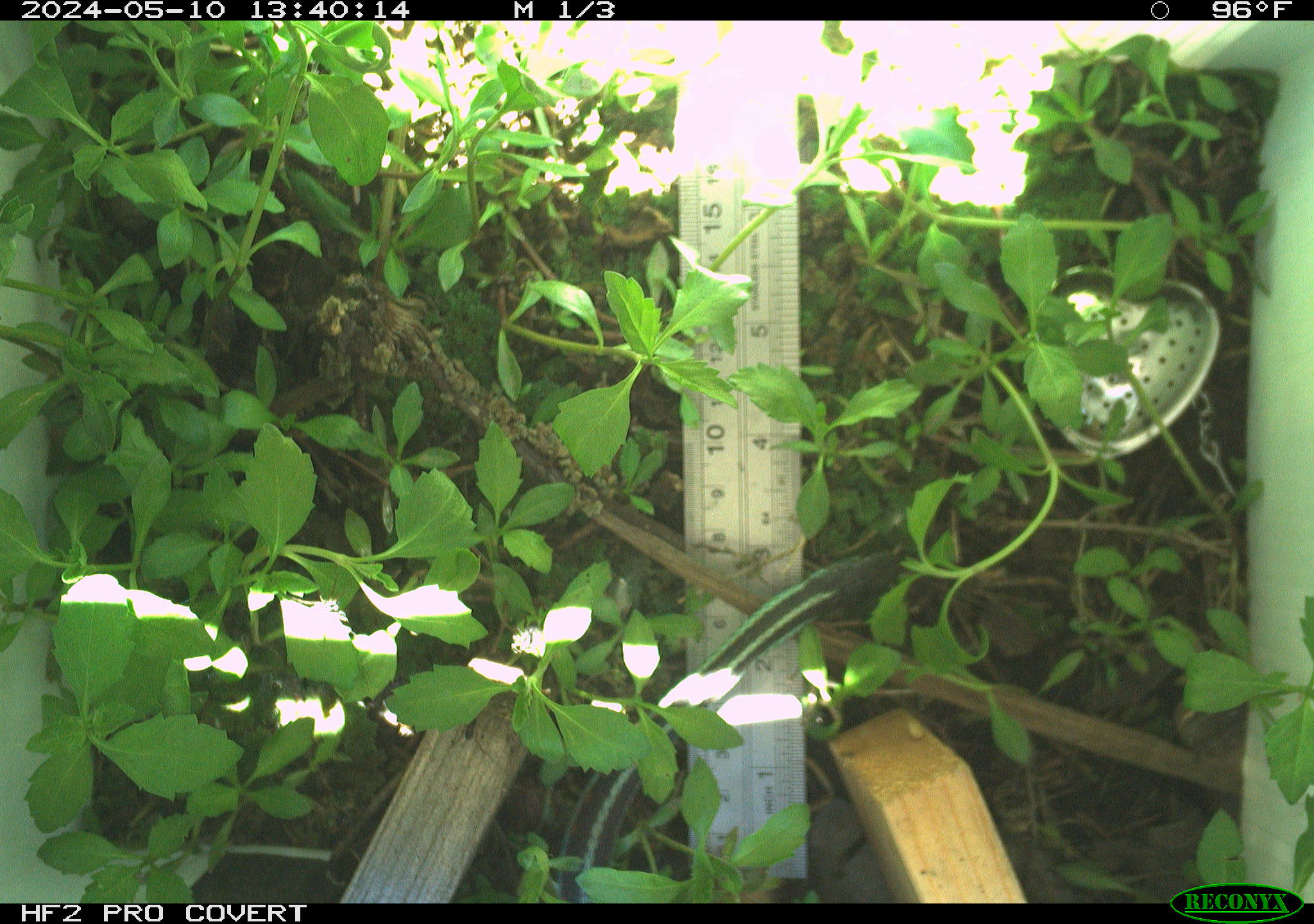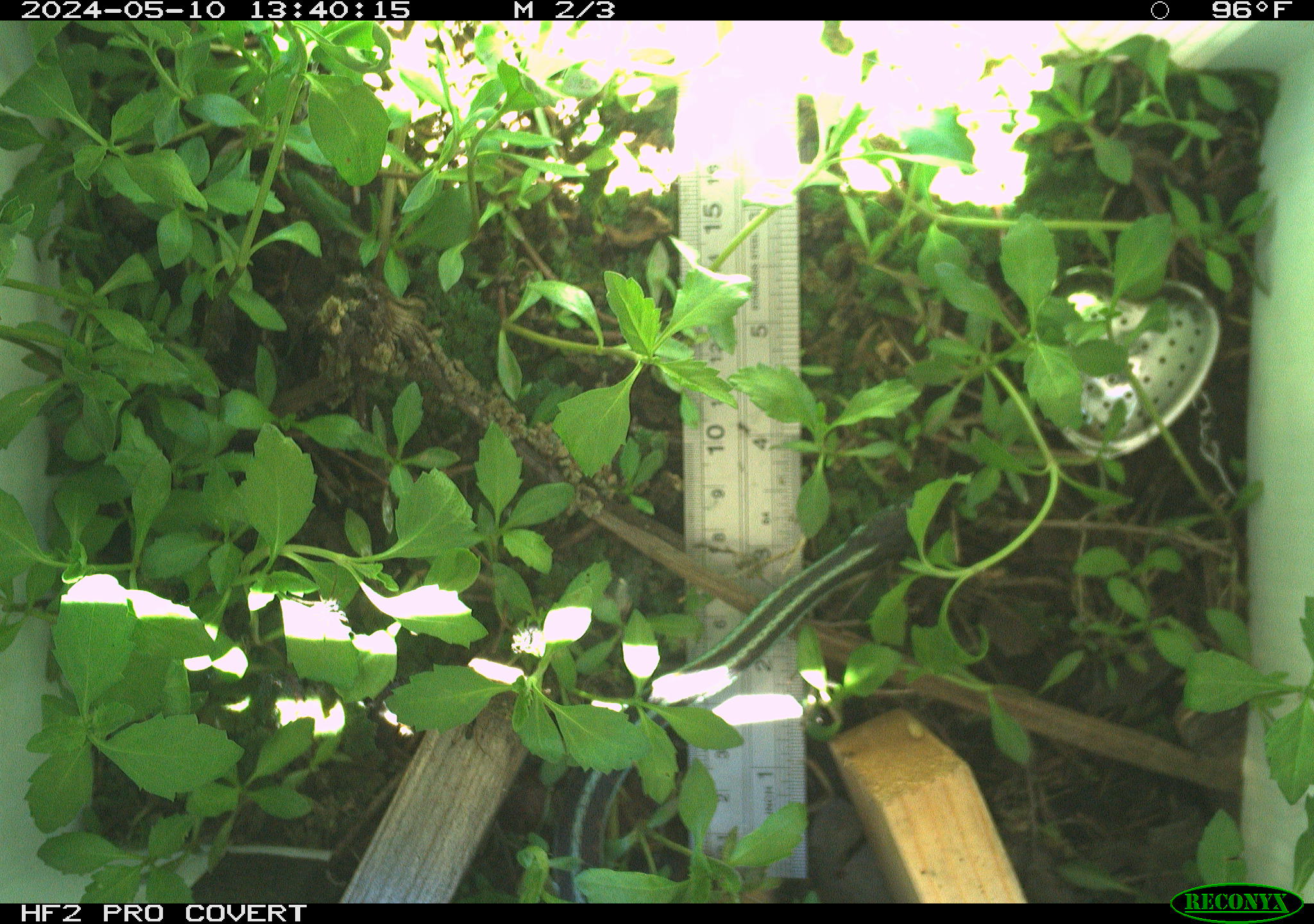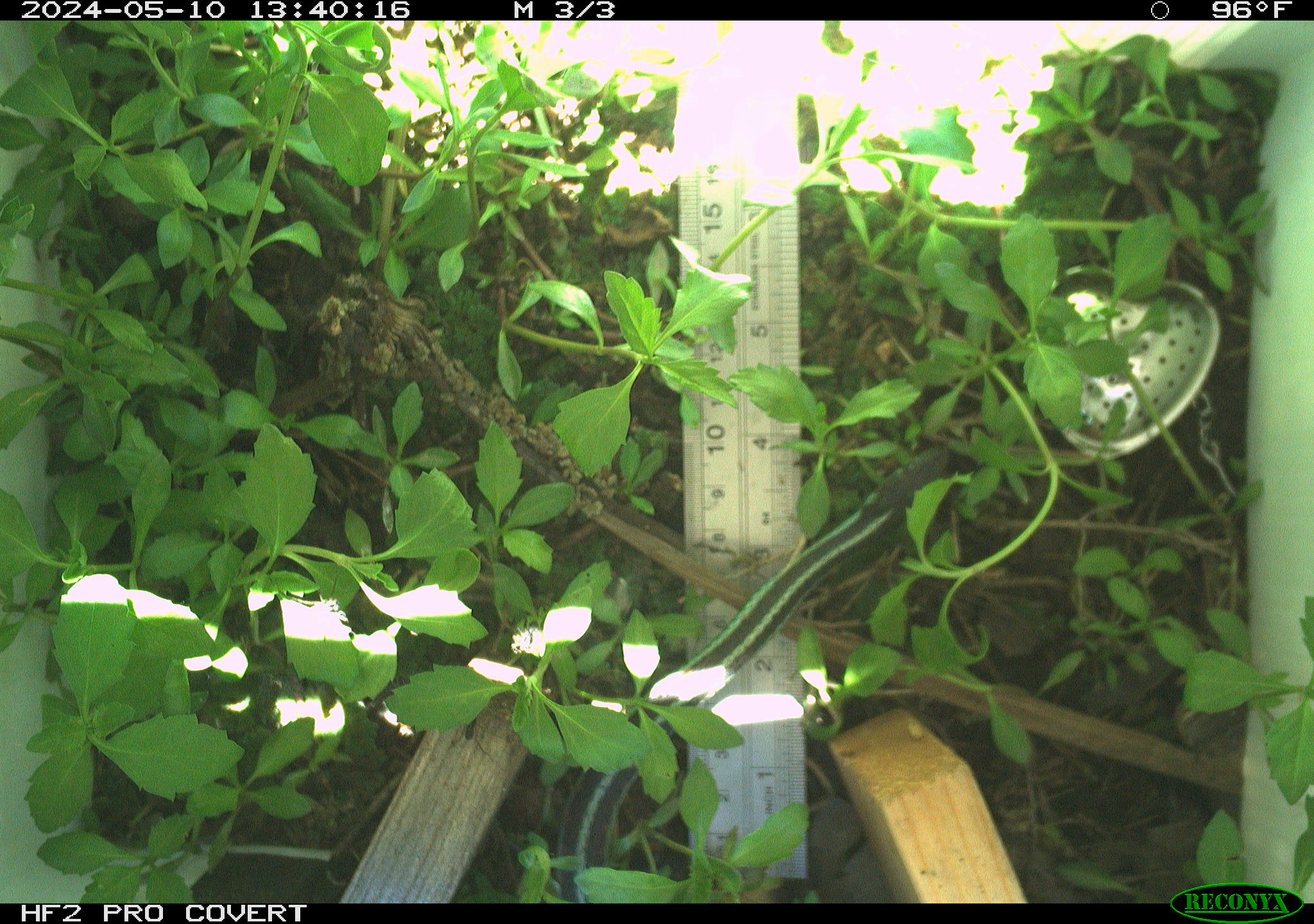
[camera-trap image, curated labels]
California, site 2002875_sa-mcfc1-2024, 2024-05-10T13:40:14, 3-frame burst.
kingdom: Animalia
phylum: Chordata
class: Reptilia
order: Squamata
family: Colubridae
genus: Thamnophis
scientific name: Thamnophis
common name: american gartersnakes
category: thamnophis species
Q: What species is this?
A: Thamnophis species (american gartersnakes) (Thamnophis).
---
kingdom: Animalia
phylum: Chordata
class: Reptilia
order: Squamata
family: Colubridae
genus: Thamnophis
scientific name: Thamnophis sirtalis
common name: common gartersnake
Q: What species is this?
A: Common gartersnake (Thamnophis sirtalis).